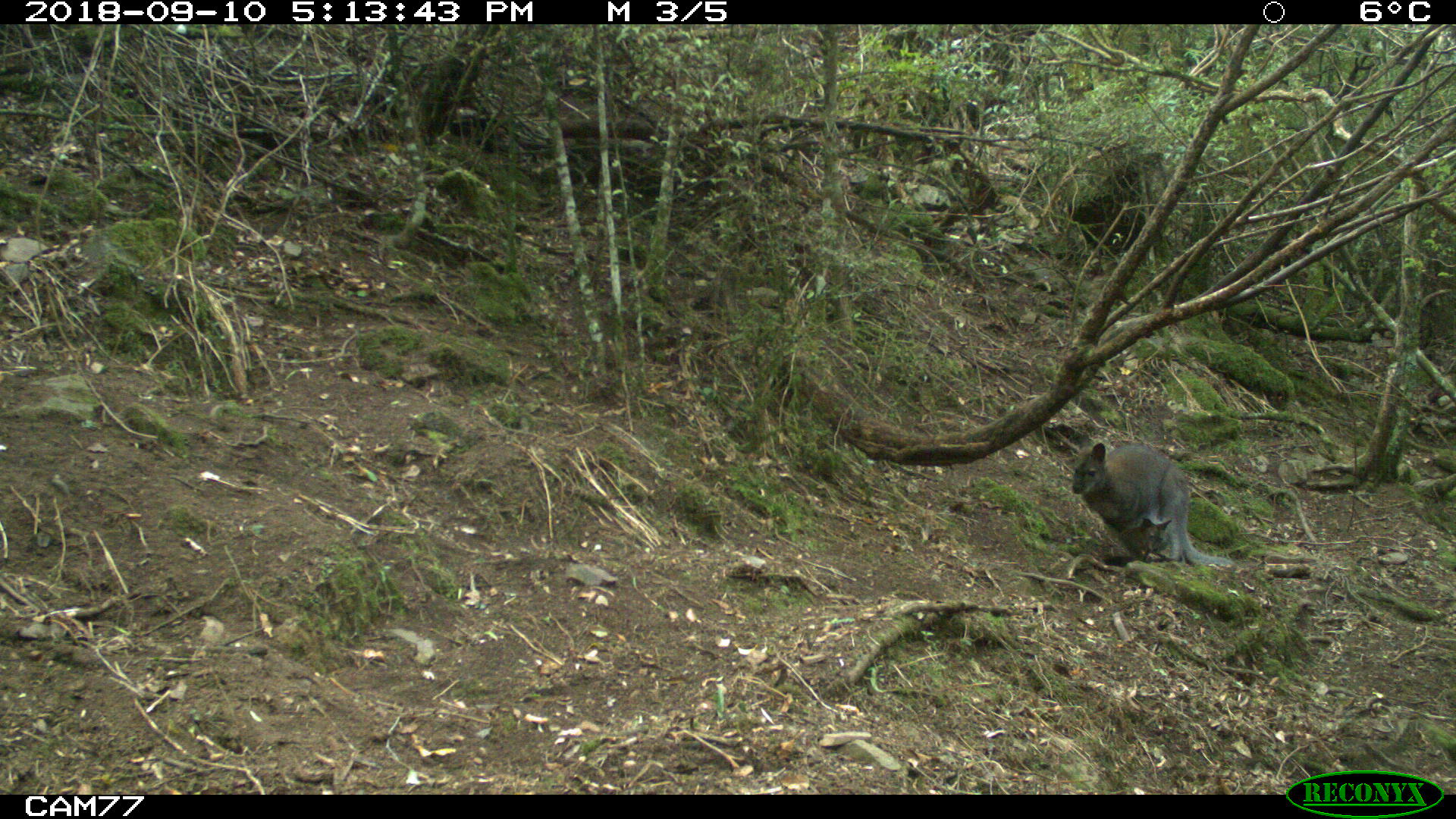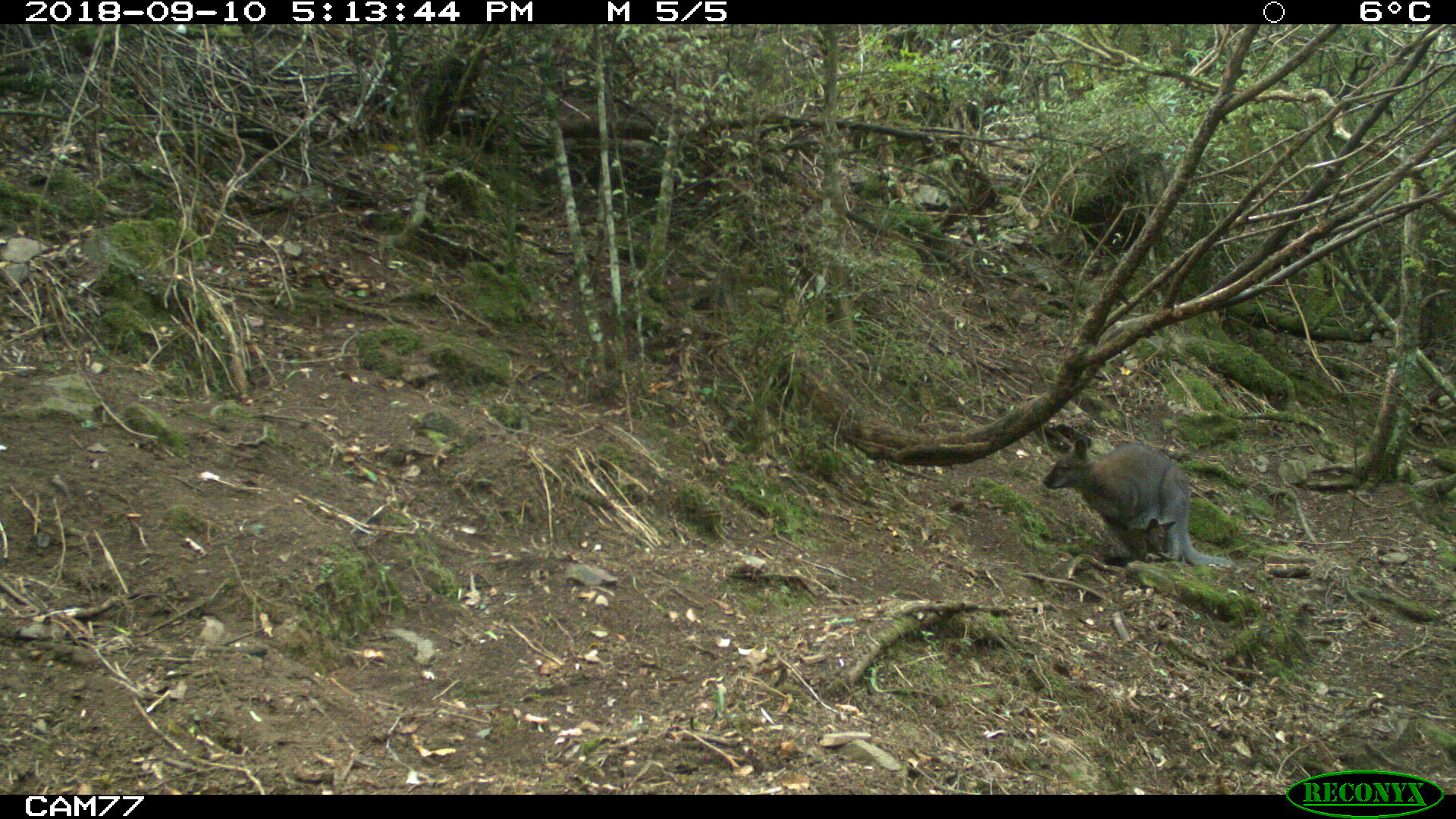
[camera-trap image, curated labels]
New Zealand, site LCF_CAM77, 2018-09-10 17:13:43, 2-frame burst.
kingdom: Animalia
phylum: Chordata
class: Mammalia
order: Diprotodontia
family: Macropodidae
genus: Notamacropus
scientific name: Notamacropus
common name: wallaby